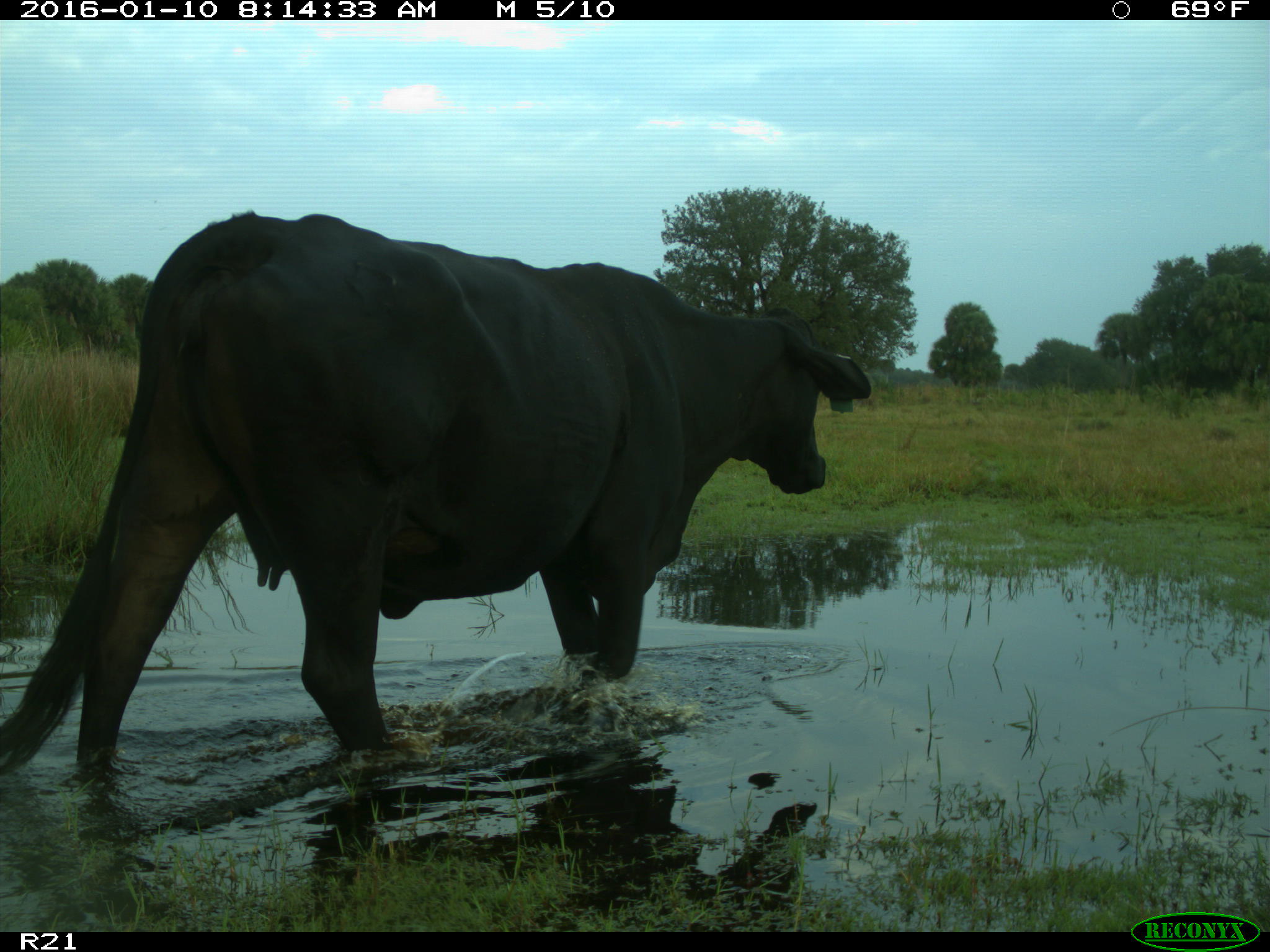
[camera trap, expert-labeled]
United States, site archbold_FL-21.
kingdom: Animalia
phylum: Chordata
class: Mammalia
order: Artiodactyla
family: Bovidae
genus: Bos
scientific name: Bos taurus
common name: domestic cow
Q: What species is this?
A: Bos taurus (domestic cow).